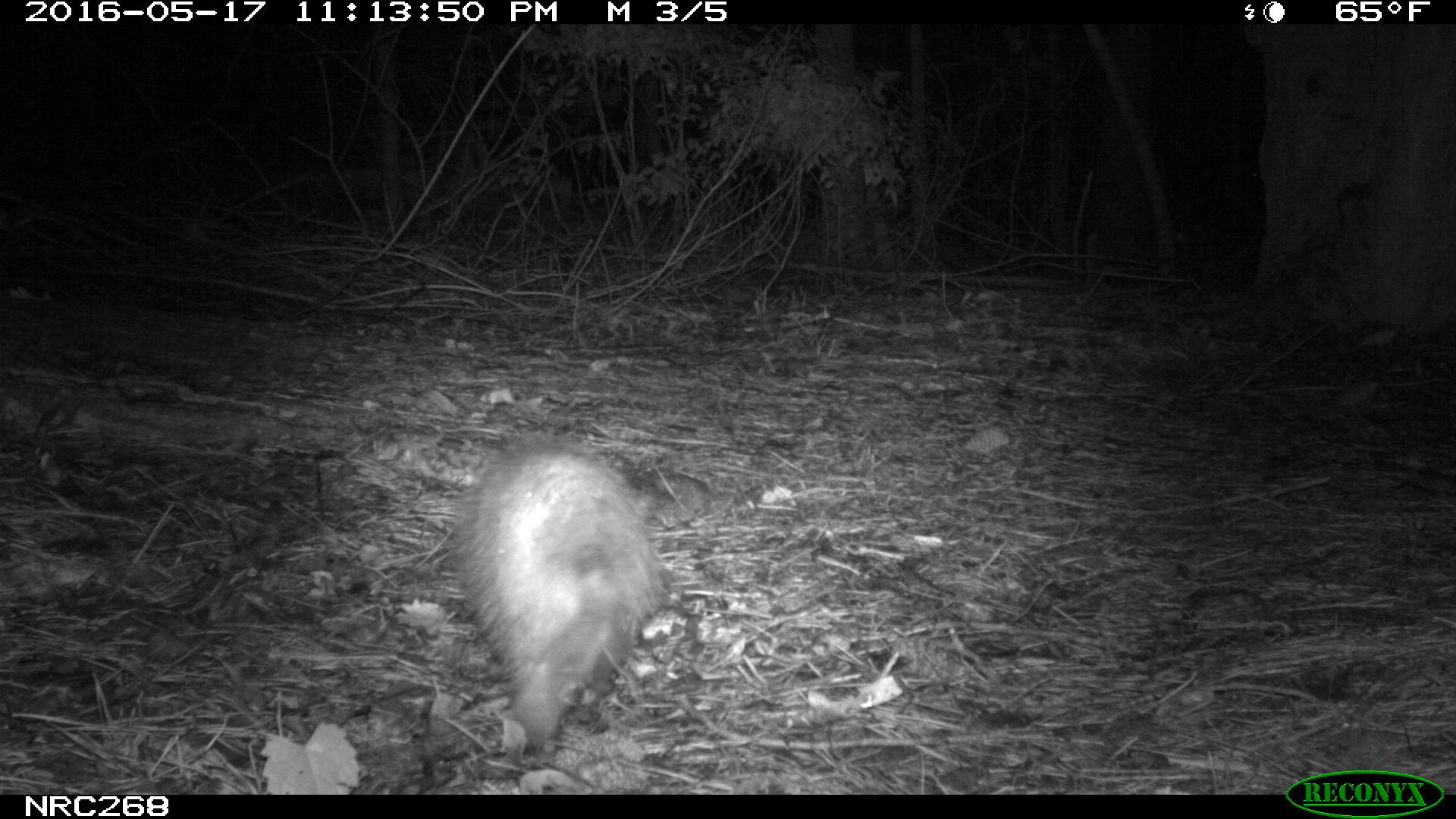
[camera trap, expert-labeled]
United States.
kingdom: Animalia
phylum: Chordata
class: Mammalia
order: Didelphimorphia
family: Didelphidae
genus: Didelphis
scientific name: Didelphis virginiana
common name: virginia opossum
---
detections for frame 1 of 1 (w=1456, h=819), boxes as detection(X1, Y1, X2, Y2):
Virginia Opossum: detection(440, 434, 682, 753)